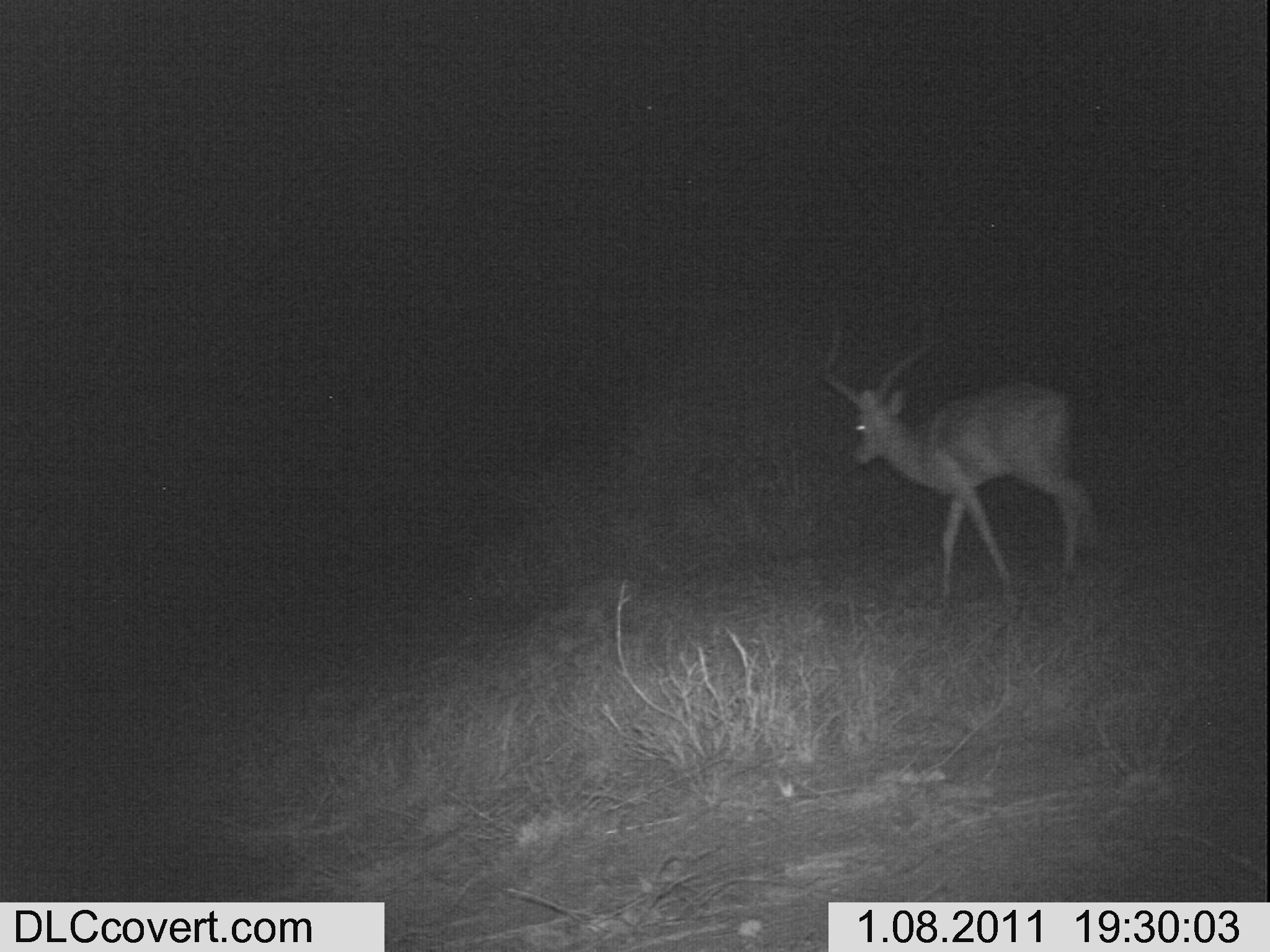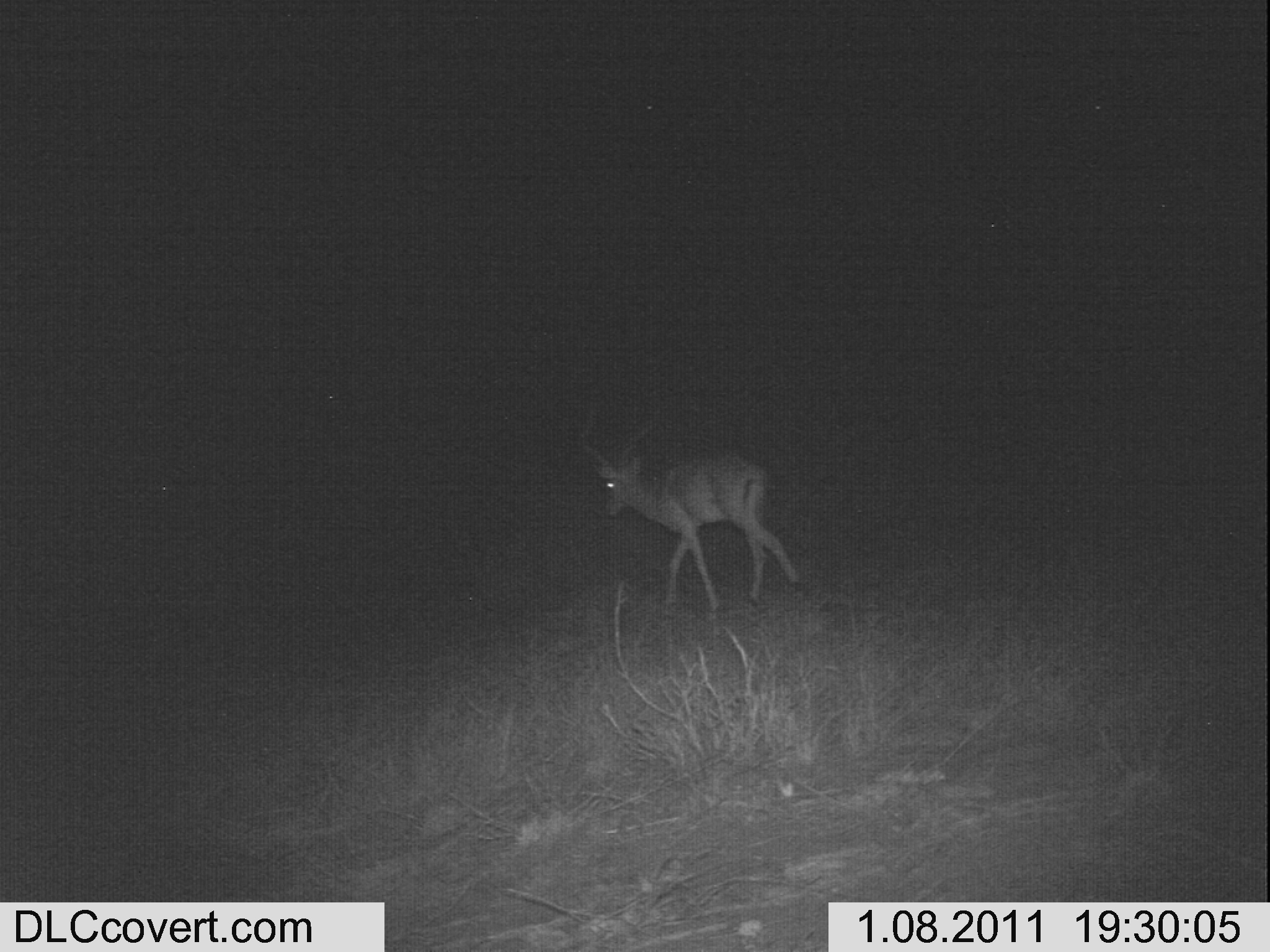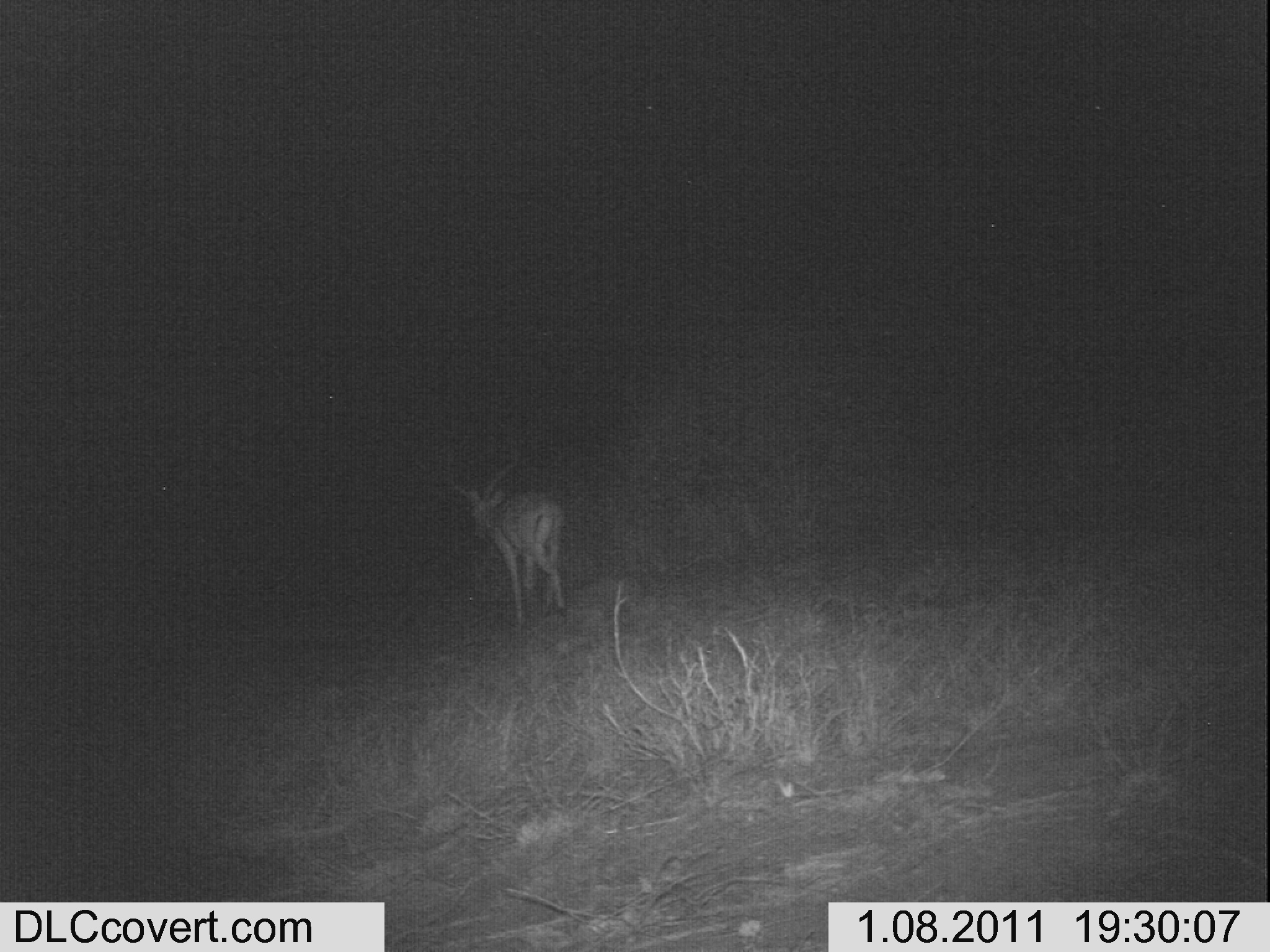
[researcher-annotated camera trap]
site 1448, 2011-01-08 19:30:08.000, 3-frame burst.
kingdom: Animalia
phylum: Chordata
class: Mammalia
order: Artiodactyla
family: Bovidae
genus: Aepyceros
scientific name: Aepyceros melampus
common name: impala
Aepyceros melampus (impala), count 1.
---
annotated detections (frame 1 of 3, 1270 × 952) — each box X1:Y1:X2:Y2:
aepyceros melampus: 816:326:1100:607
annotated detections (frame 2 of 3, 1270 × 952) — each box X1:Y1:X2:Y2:
aepyceros melampus: 575:404:801:614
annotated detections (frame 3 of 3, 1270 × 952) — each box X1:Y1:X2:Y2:
aepyceros melampus: 444:446:568:630